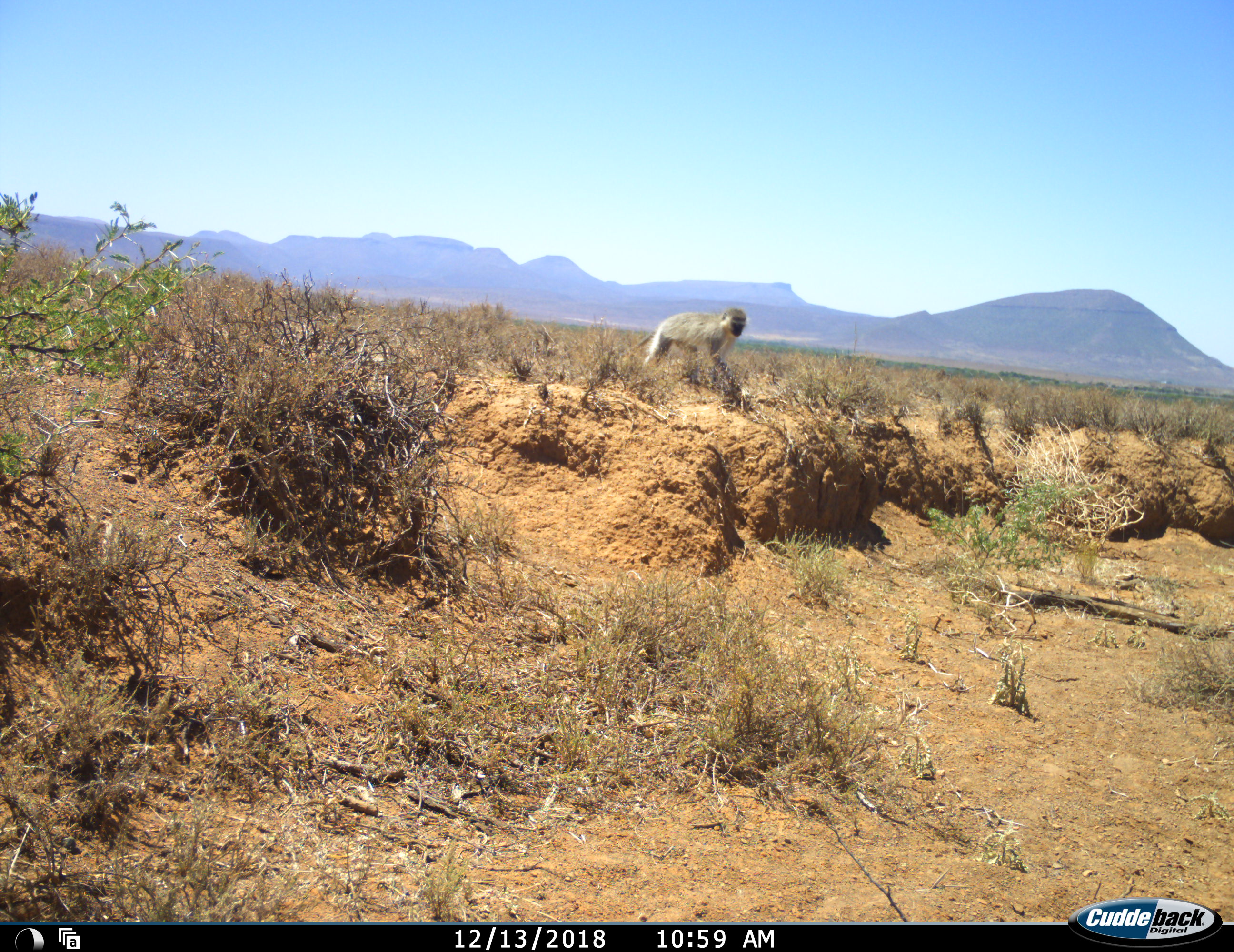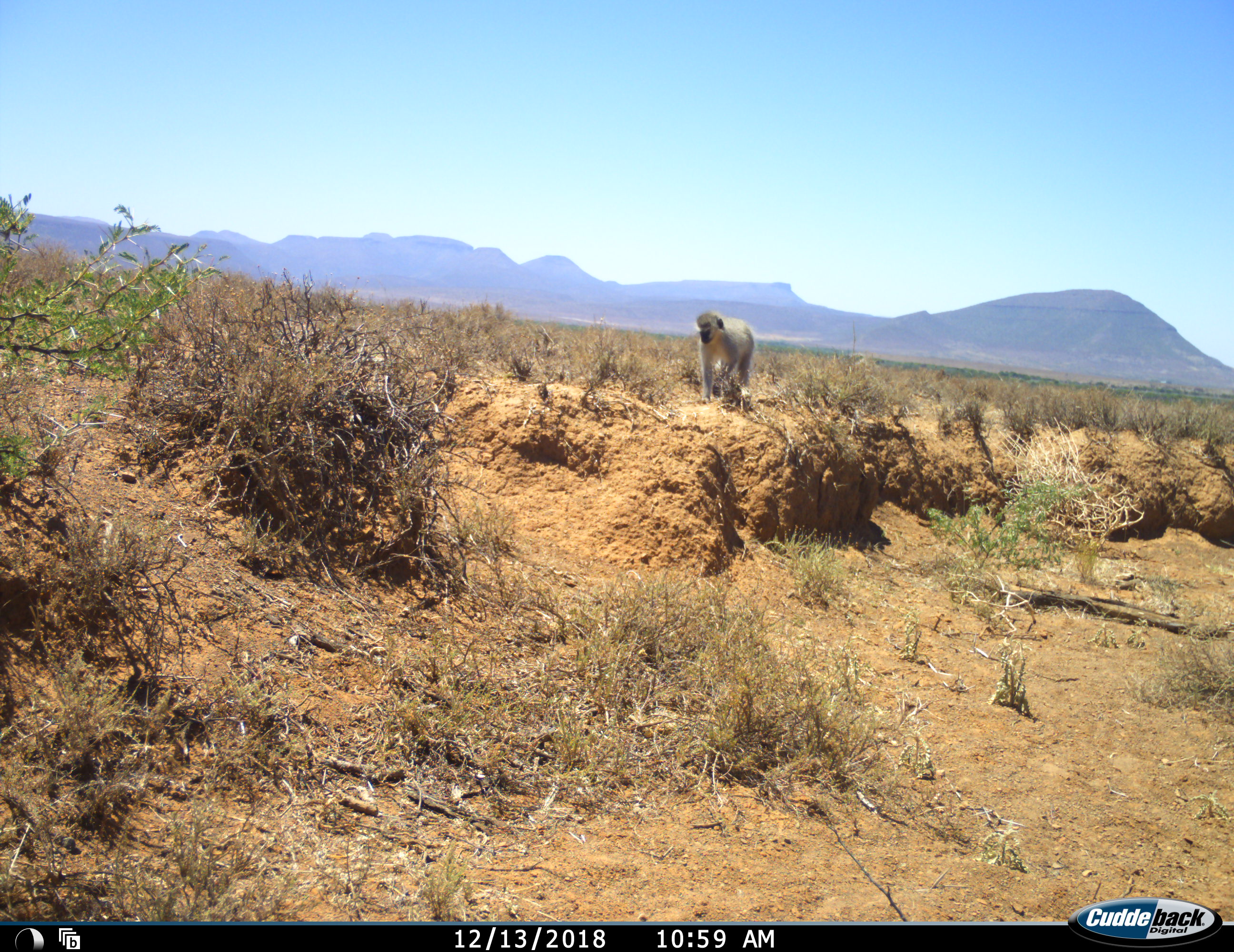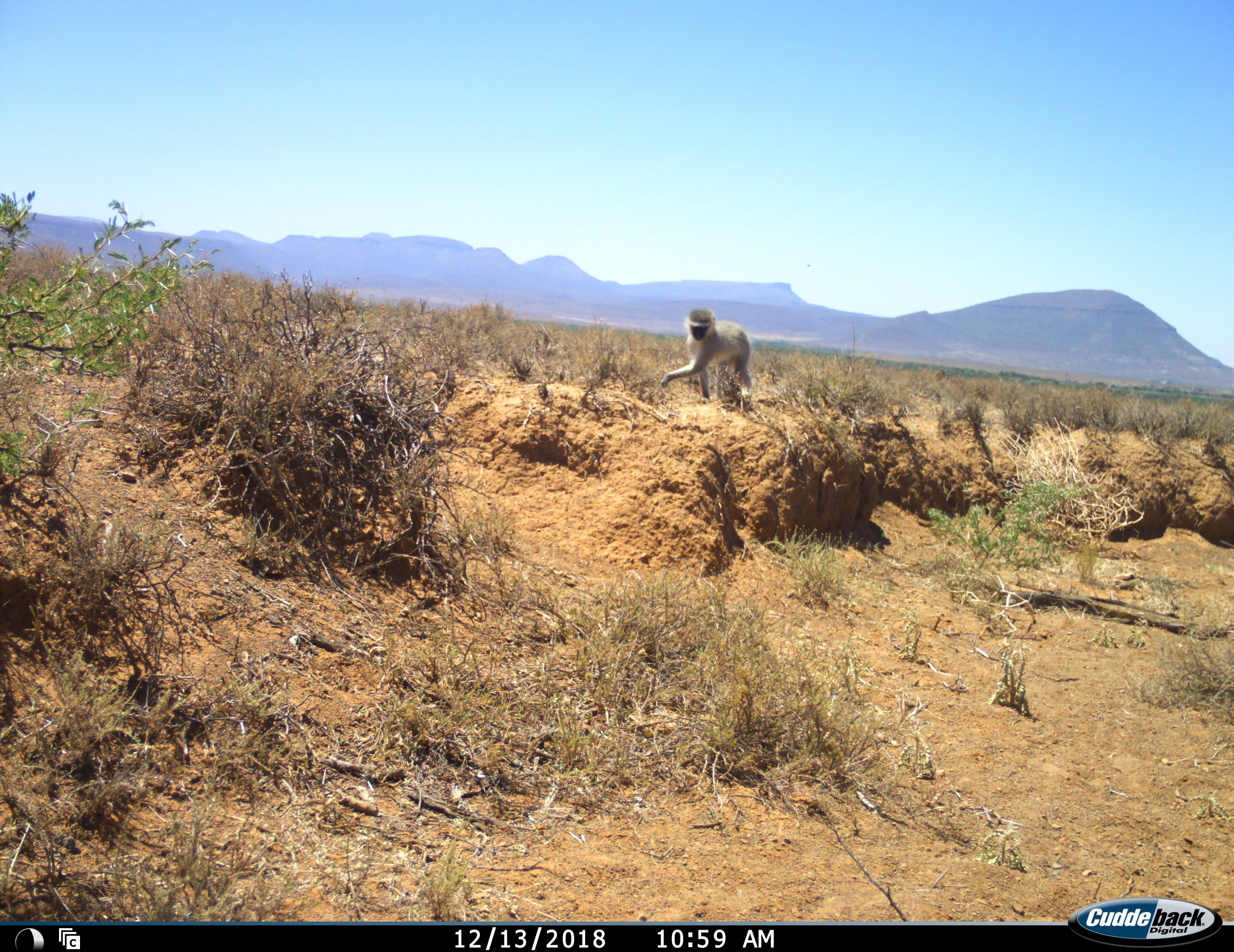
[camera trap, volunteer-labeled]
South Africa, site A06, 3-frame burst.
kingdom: Animalia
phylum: Chordata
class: Mammalia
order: Primates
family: Cercopithecidae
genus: Chlorocebus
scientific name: Chlorocebus pygerythrus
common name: vervet monkey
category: monkeyvervet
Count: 1.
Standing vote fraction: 0%.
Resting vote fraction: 0%.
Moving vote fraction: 100%.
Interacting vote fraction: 0%.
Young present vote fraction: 0%.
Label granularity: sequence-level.